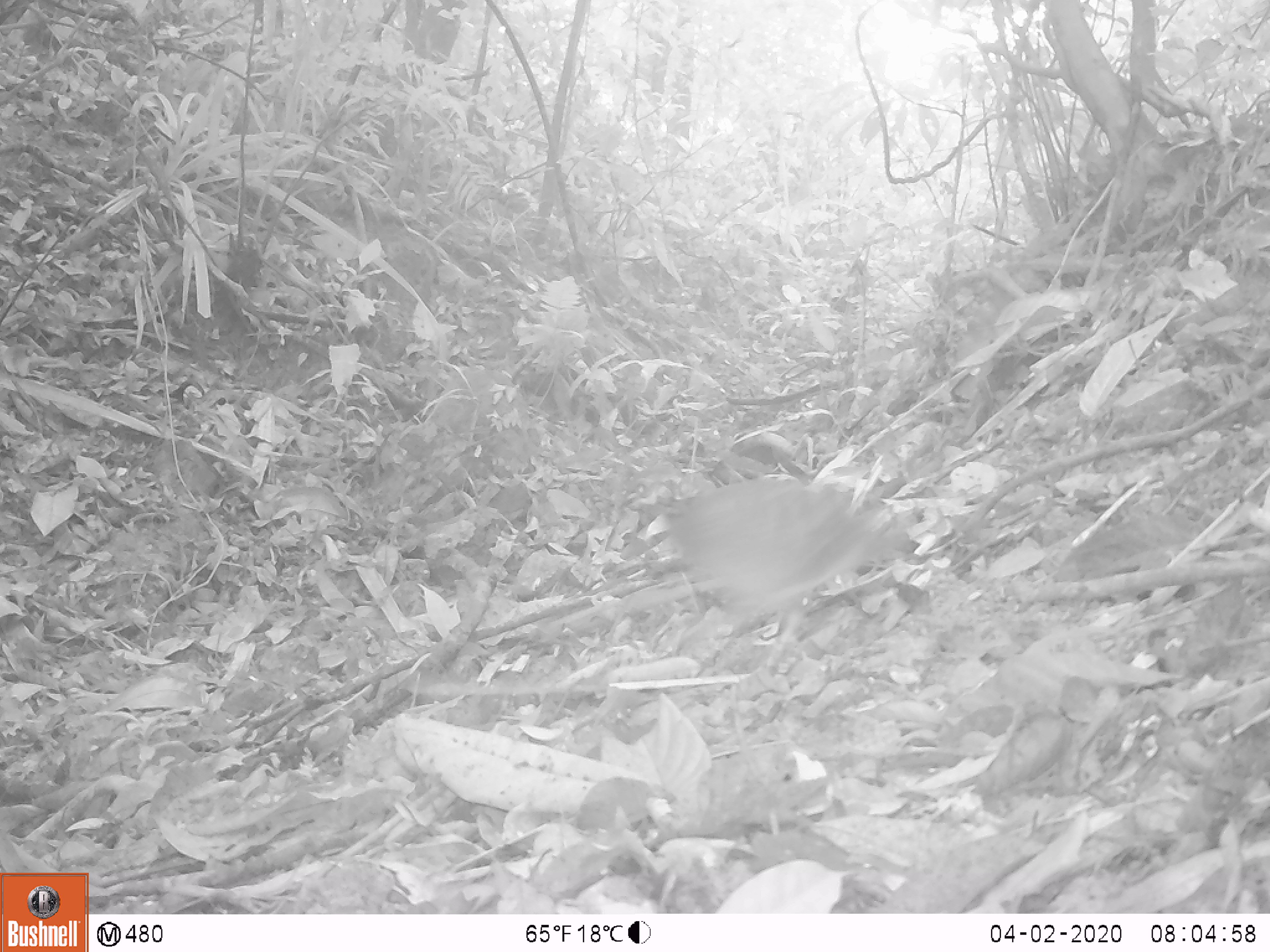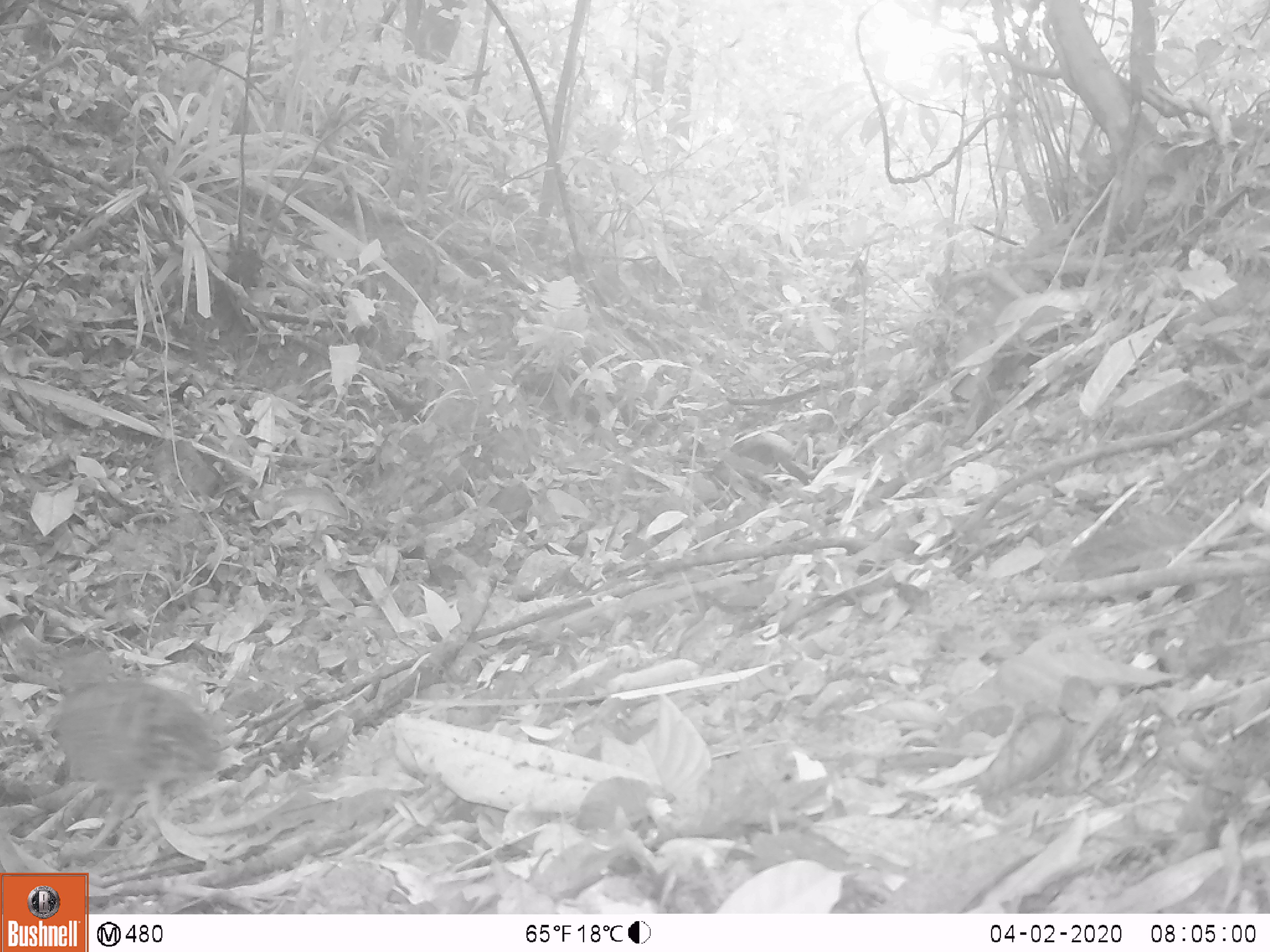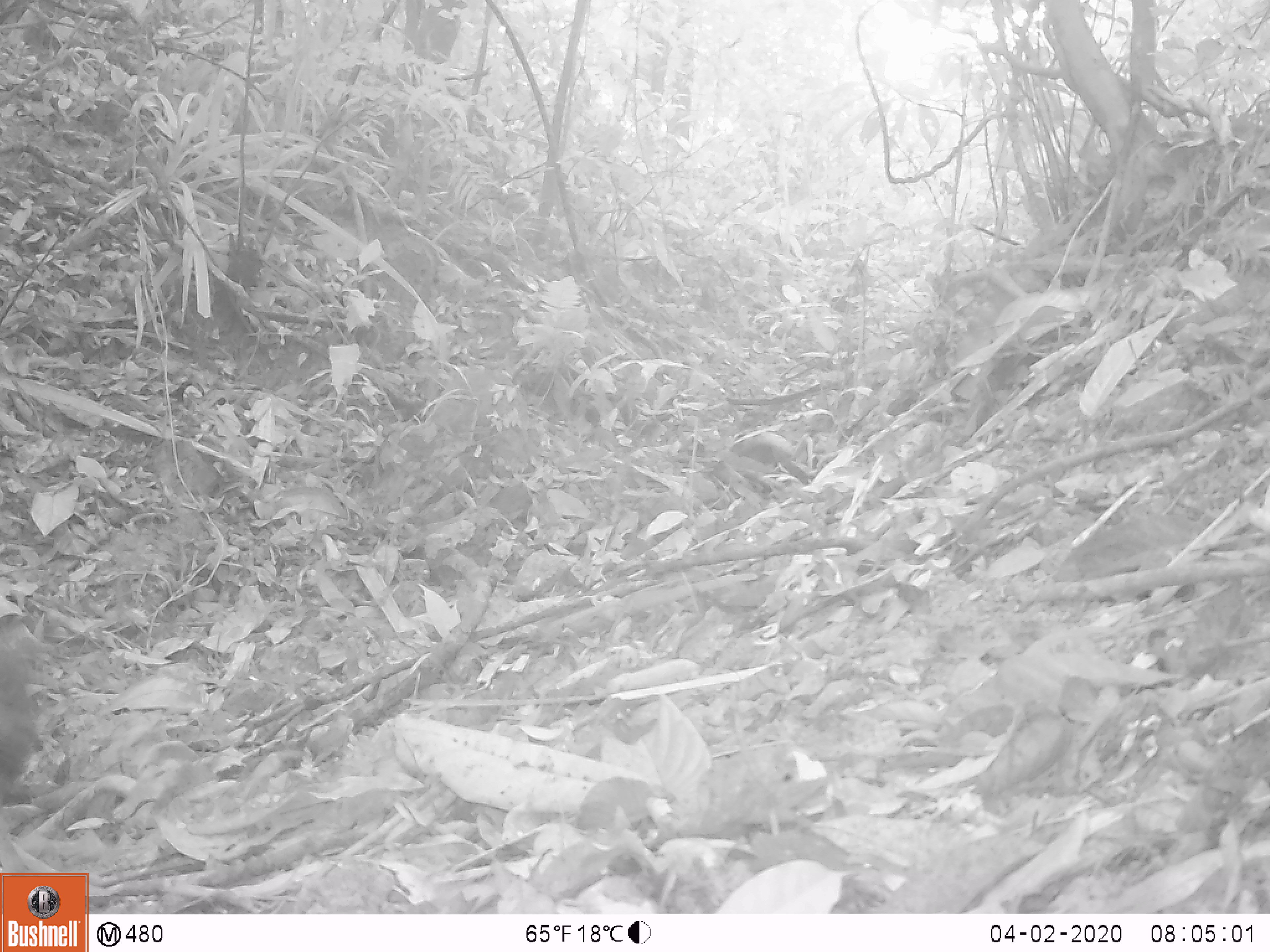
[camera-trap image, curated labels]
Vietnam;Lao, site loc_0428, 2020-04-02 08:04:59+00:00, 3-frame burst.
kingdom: Animalia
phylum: Chordata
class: Aves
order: Galliformes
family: Phasianidae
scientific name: Phasianidae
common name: partridge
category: unidentified partridge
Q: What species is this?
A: Unidentified partridge (partridge) (Phasianidae).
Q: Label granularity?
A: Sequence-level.